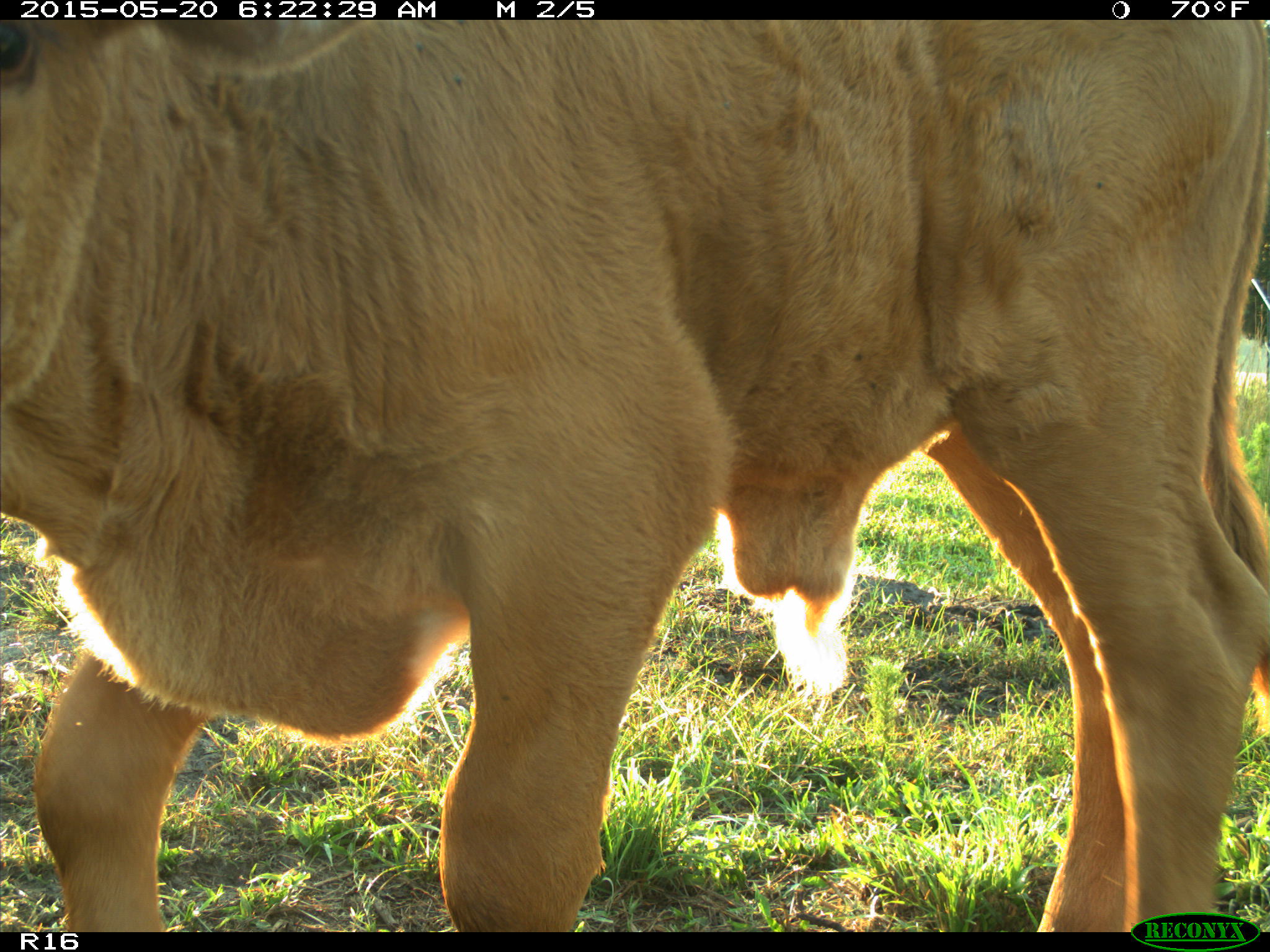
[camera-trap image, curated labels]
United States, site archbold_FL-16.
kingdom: Animalia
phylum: Chordata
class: Mammalia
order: Artiodactyla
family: Bovidae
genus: Bos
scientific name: Bos taurus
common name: domestic cow